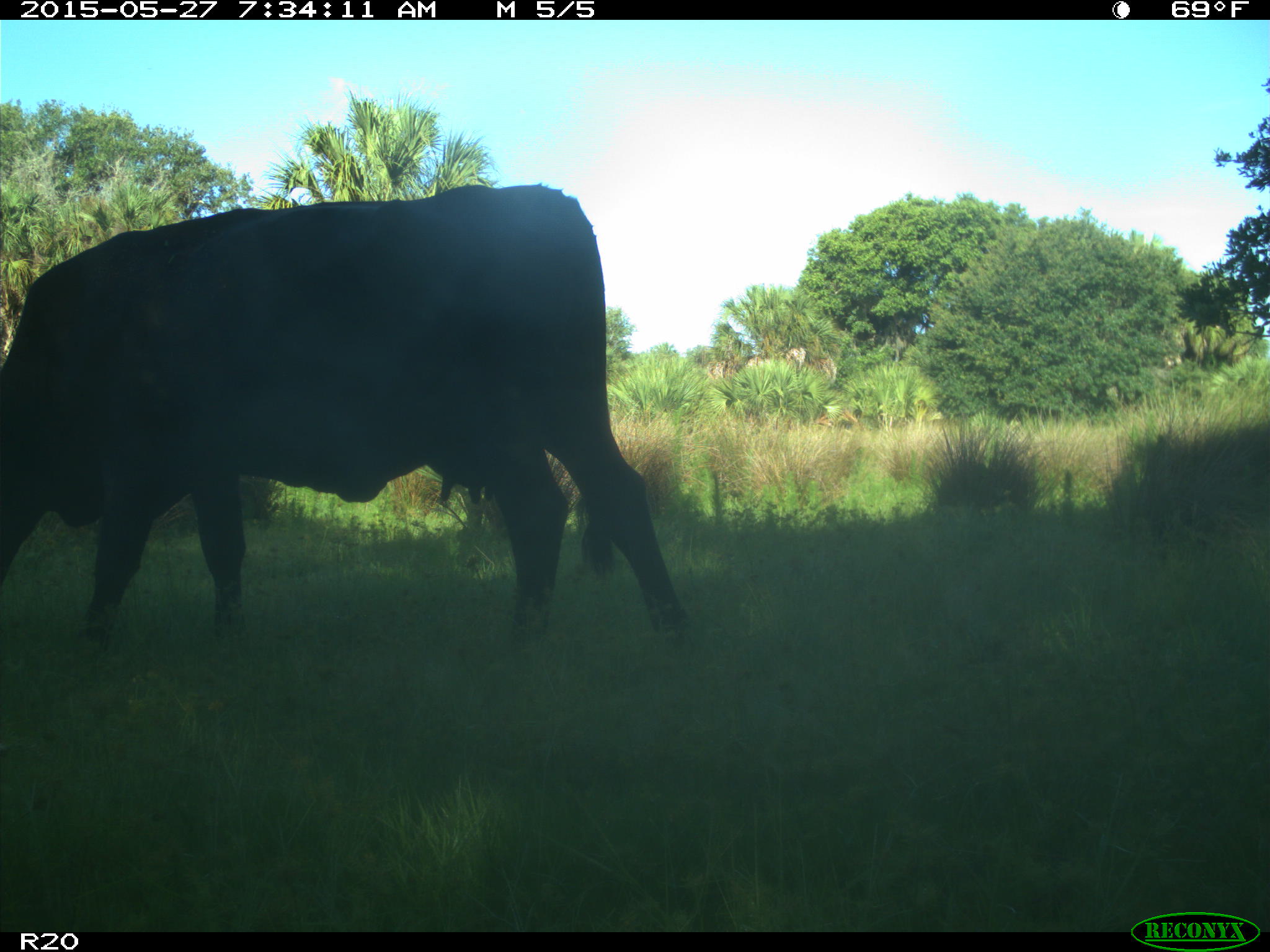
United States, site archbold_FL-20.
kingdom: Animalia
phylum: Chordata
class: Mammalia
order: Artiodactyla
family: Bovidae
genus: Bos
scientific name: Bos taurus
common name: domestic cow